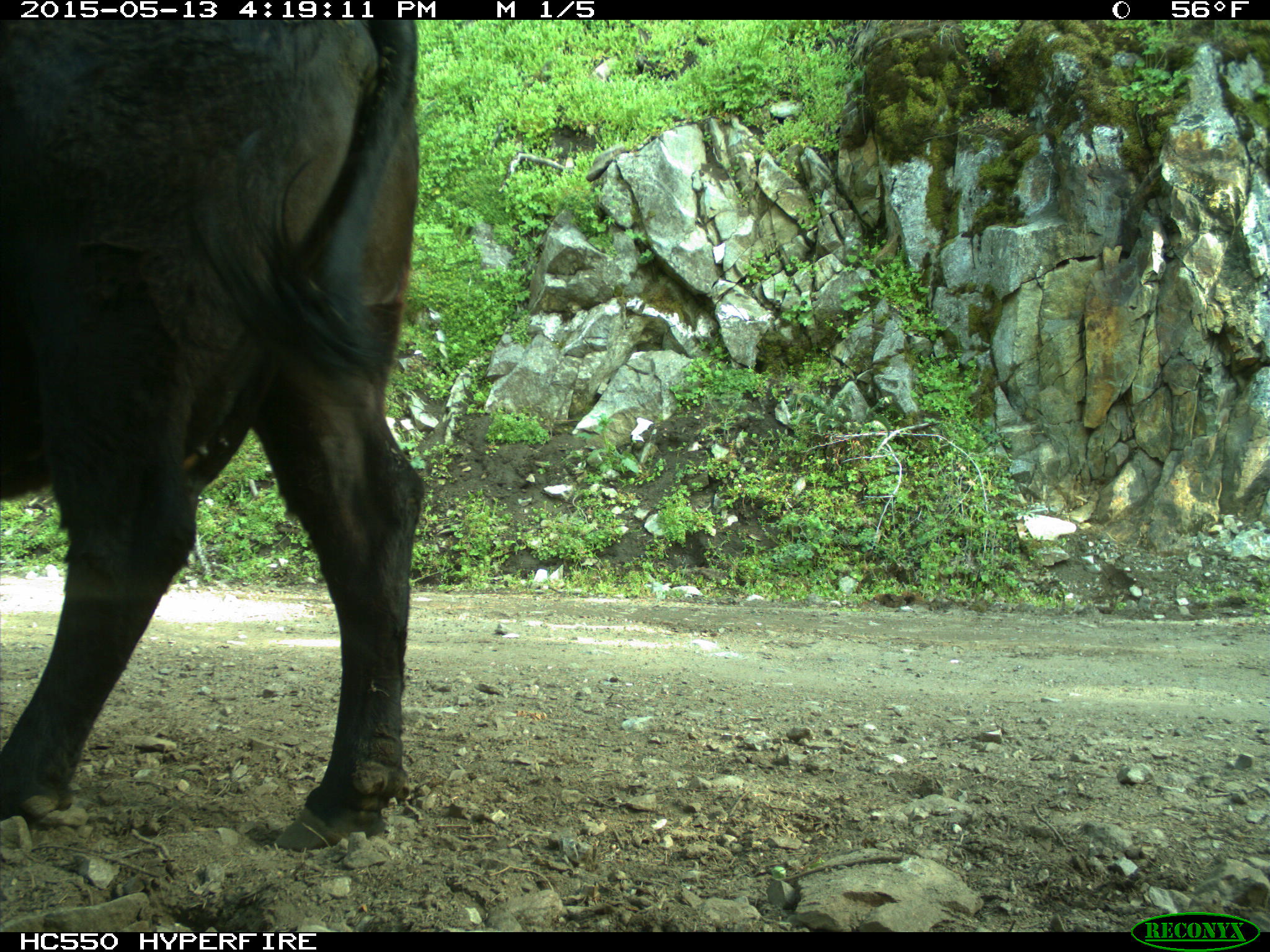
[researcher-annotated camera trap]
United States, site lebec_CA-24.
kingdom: Animalia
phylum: Chordata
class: Mammalia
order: Artiodactyla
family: Bovidae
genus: Bos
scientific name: Bos taurus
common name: domestic cow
Bos taurus (domestic cow).